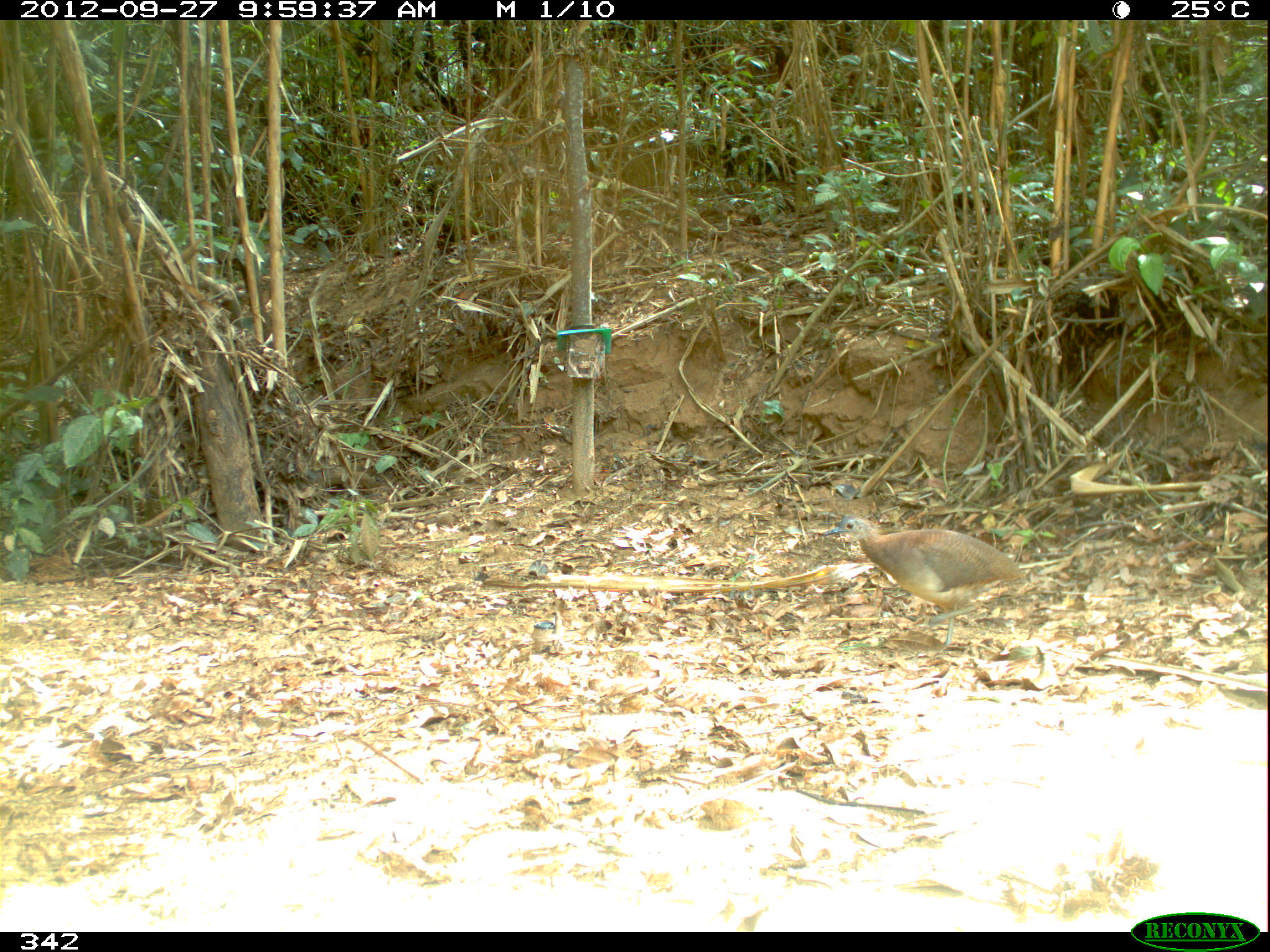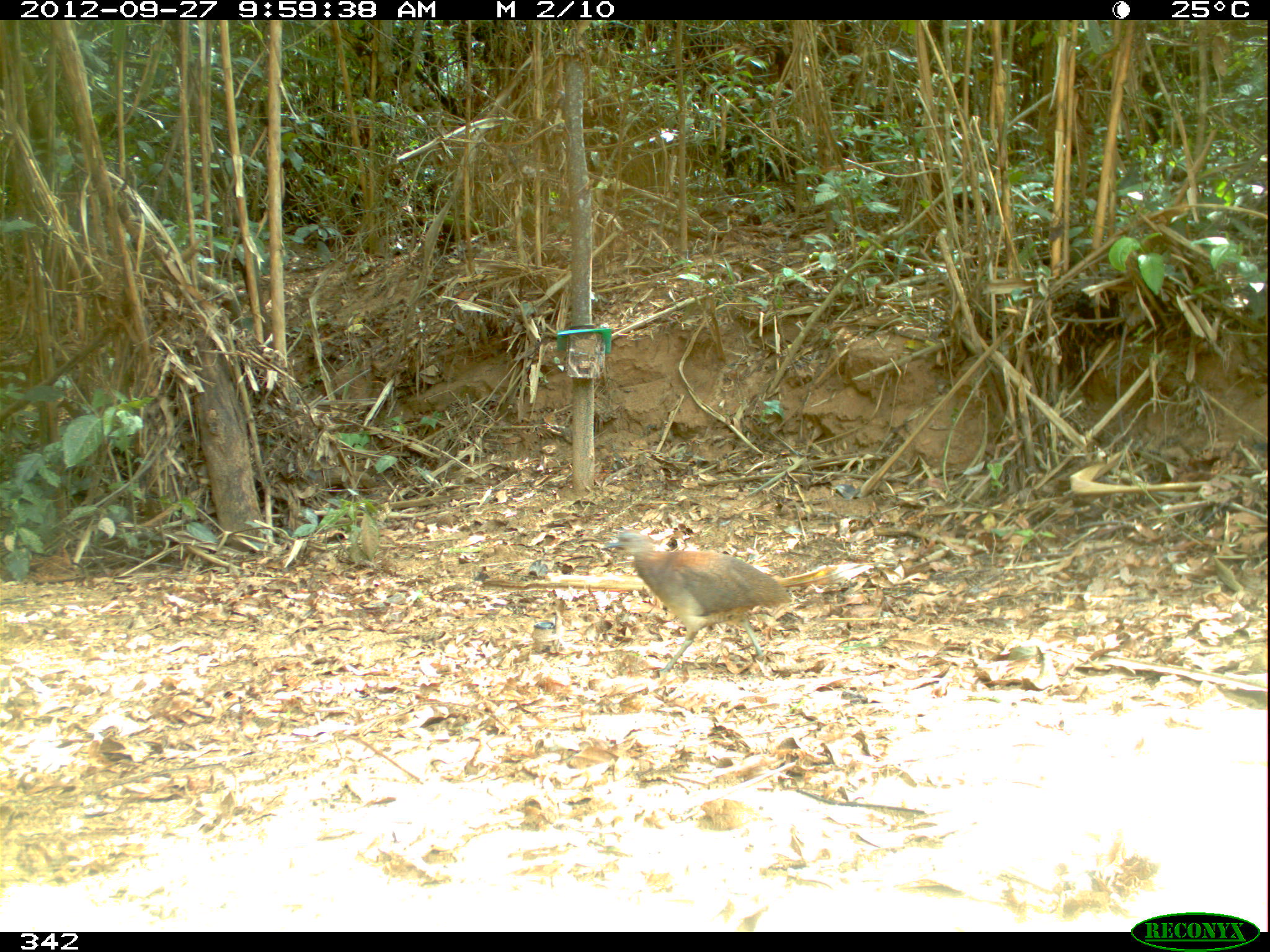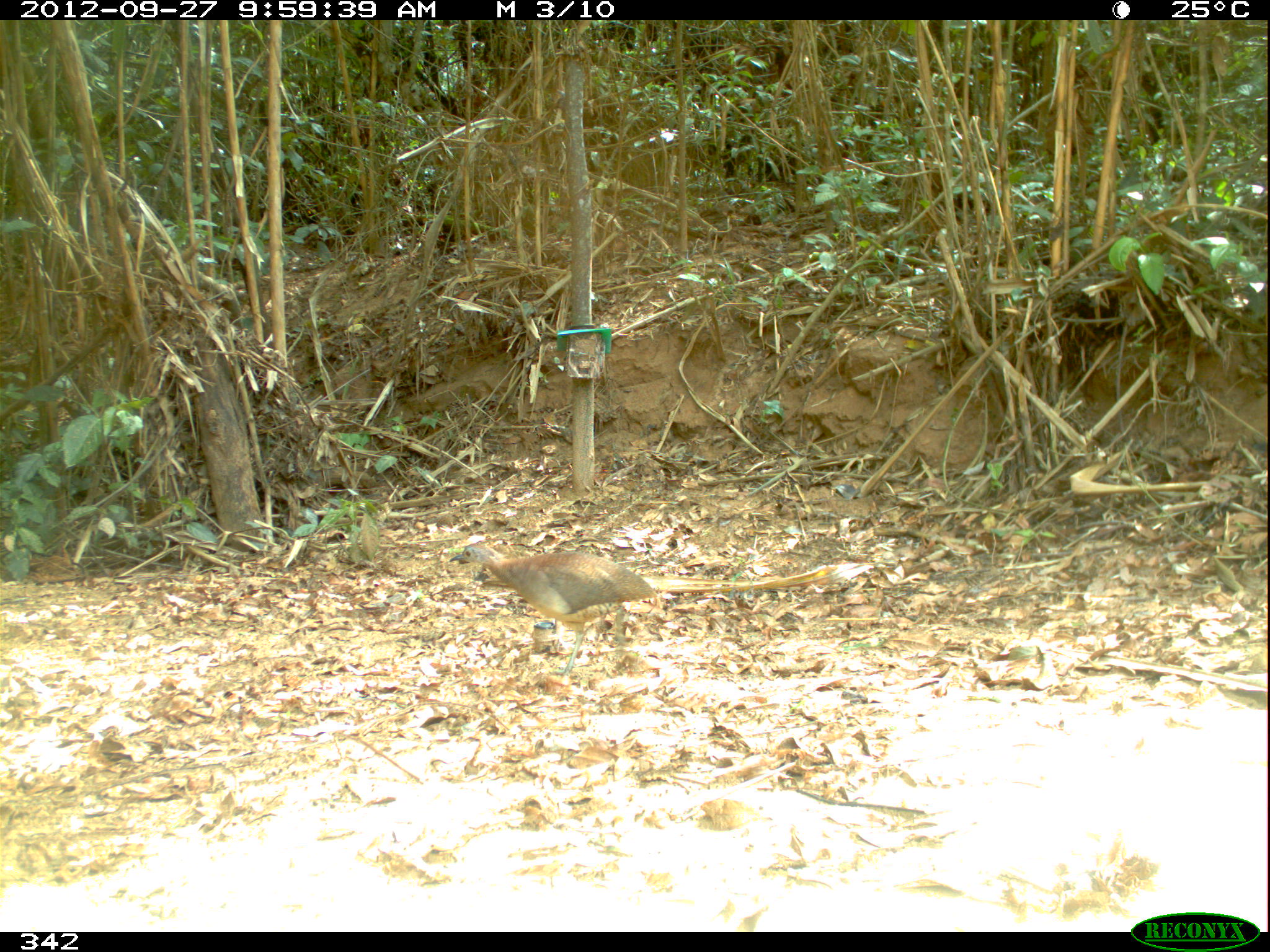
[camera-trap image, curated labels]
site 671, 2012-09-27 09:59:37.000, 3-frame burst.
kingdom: Animalia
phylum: Chordata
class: Aves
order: Galliformes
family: Phasianidae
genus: Alectoris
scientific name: Alectoris rufa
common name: red-legged partridge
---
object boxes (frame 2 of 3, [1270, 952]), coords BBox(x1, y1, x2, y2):
alectoris rufa: BBox(599, 527, 794, 673)